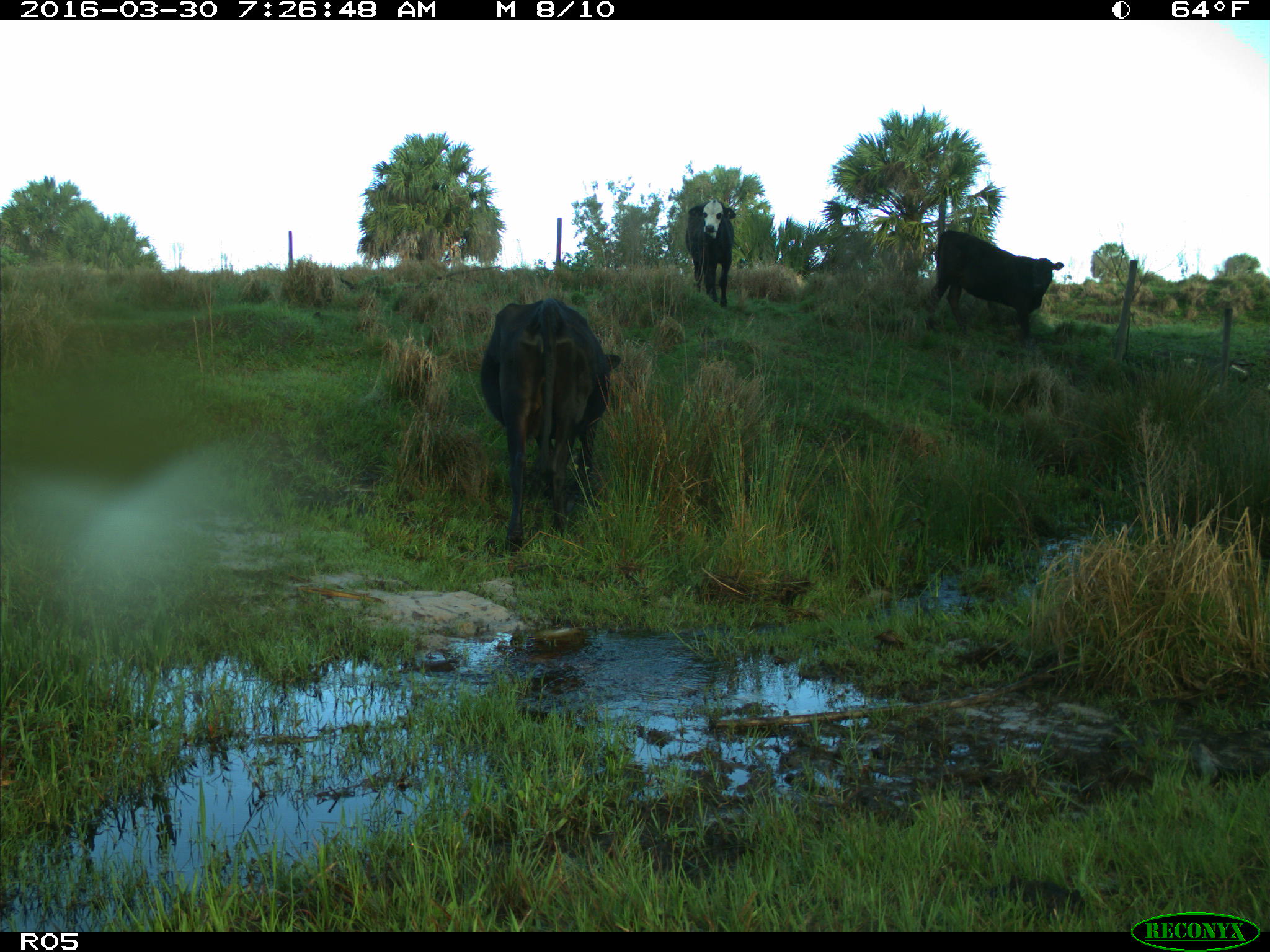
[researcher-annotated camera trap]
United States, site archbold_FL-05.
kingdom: Animalia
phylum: Chordata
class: Mammalia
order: Artiodactyla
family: Bovidae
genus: Bos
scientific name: Bos taurus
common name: domestic cow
Bos taurus (domestic cow).